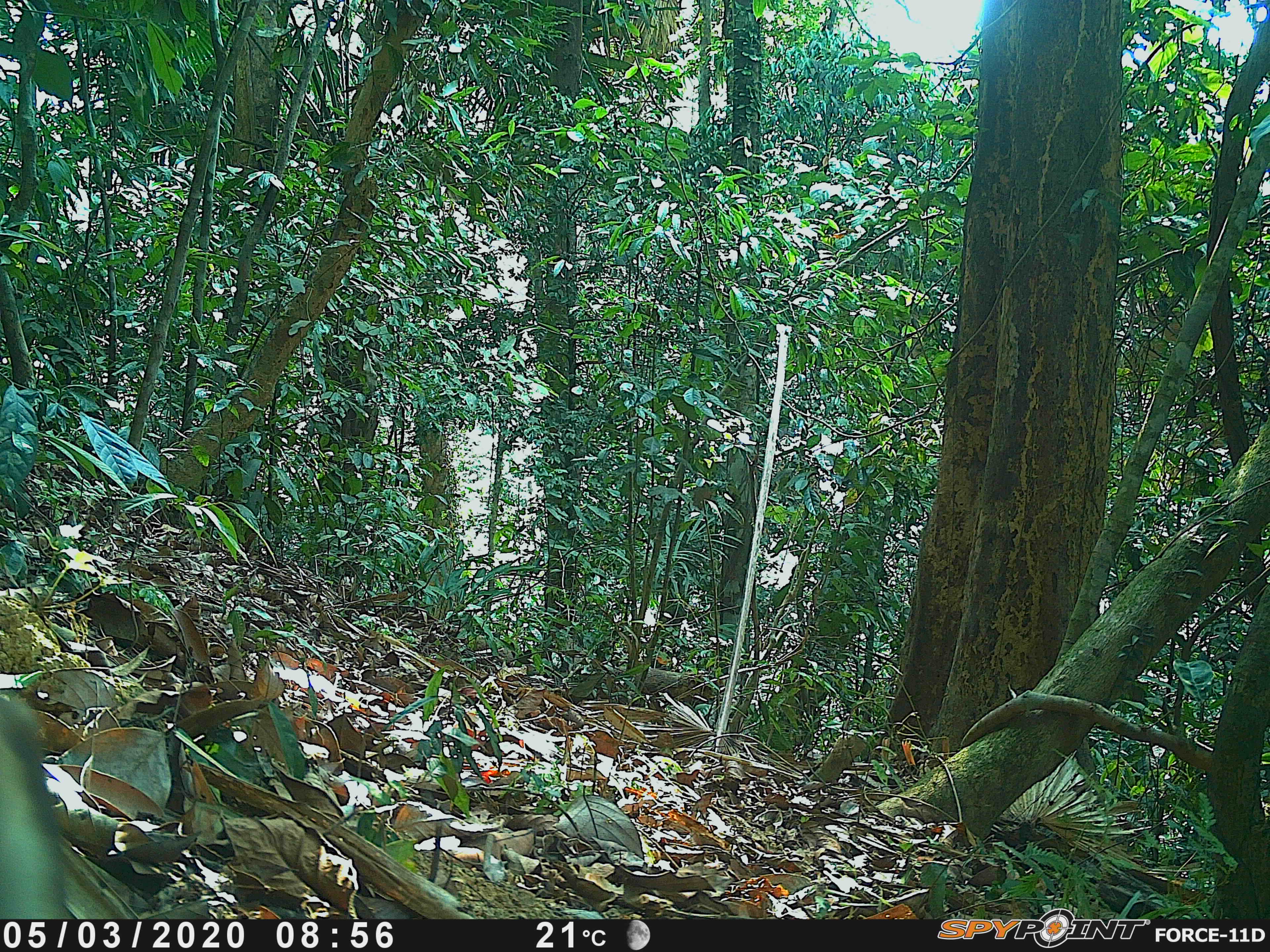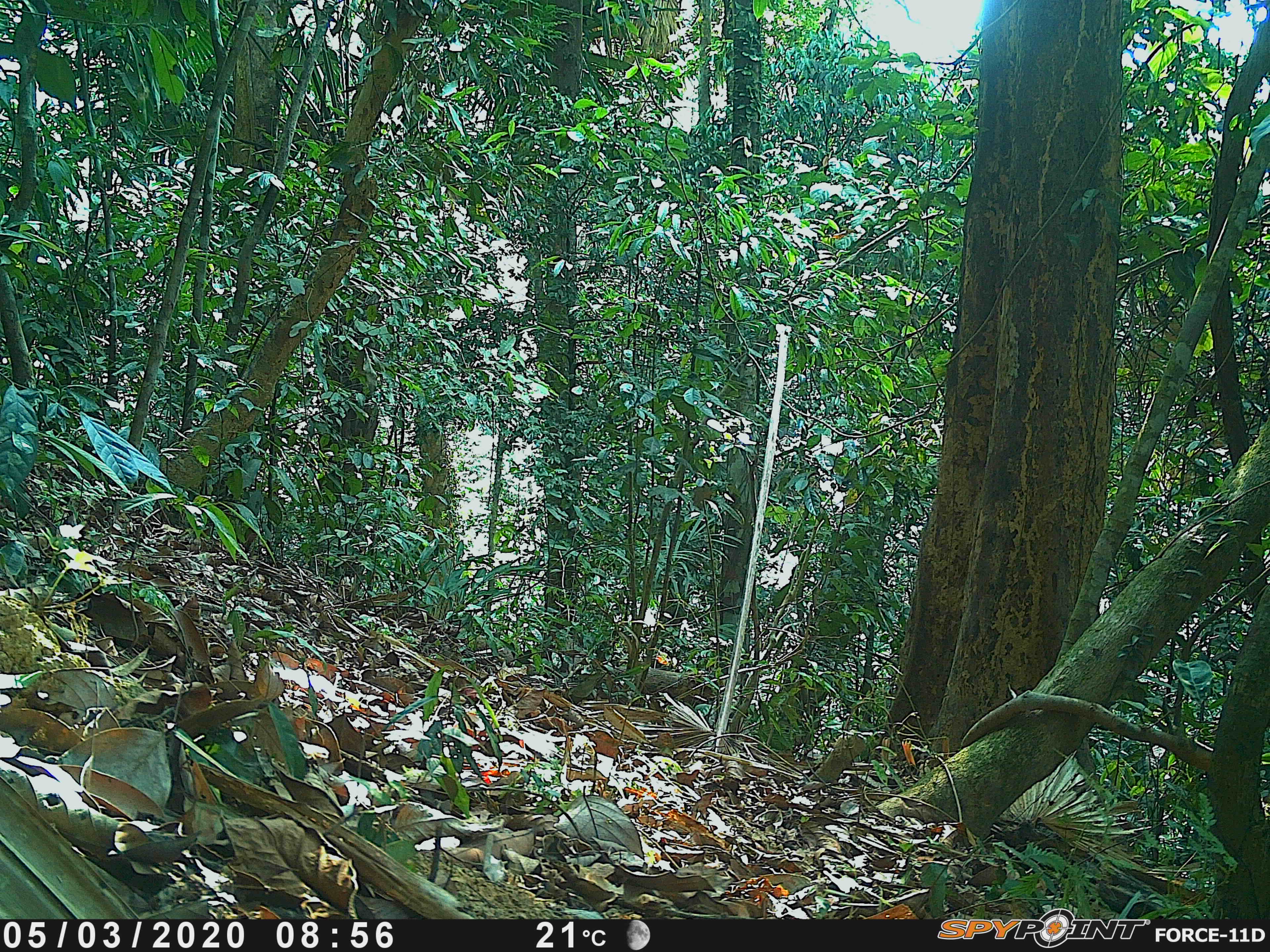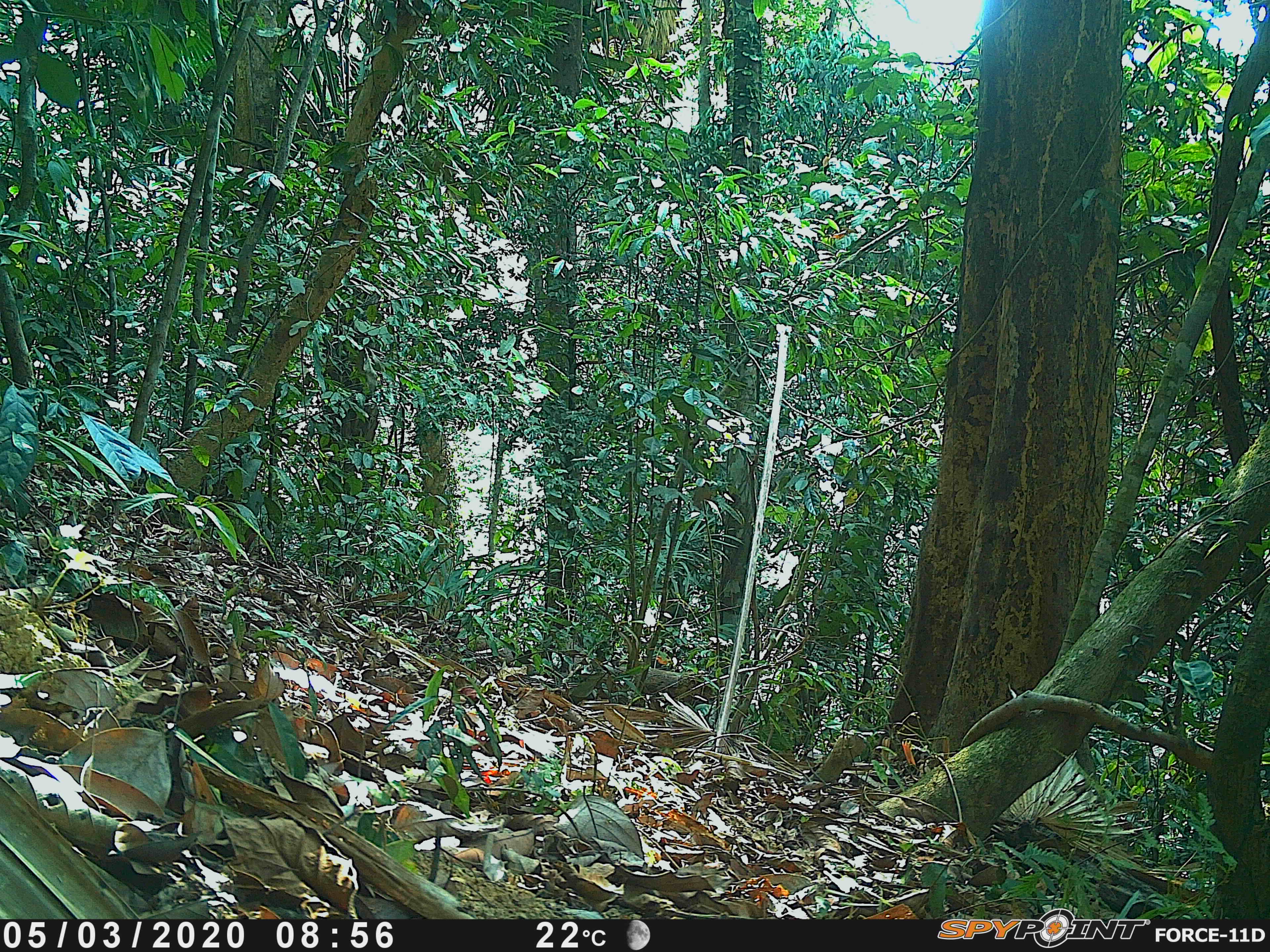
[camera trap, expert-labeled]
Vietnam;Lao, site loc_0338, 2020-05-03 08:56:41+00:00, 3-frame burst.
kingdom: Animalia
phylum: Chordata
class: Mammalia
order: Primates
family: Cercopithecidae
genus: Macaca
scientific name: Macaca nemestrina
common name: pig-tailed macaque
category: pig tailed macaque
Pig tailed macaque (pig-tailed macaque) (Macaca nemestrina). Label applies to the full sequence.